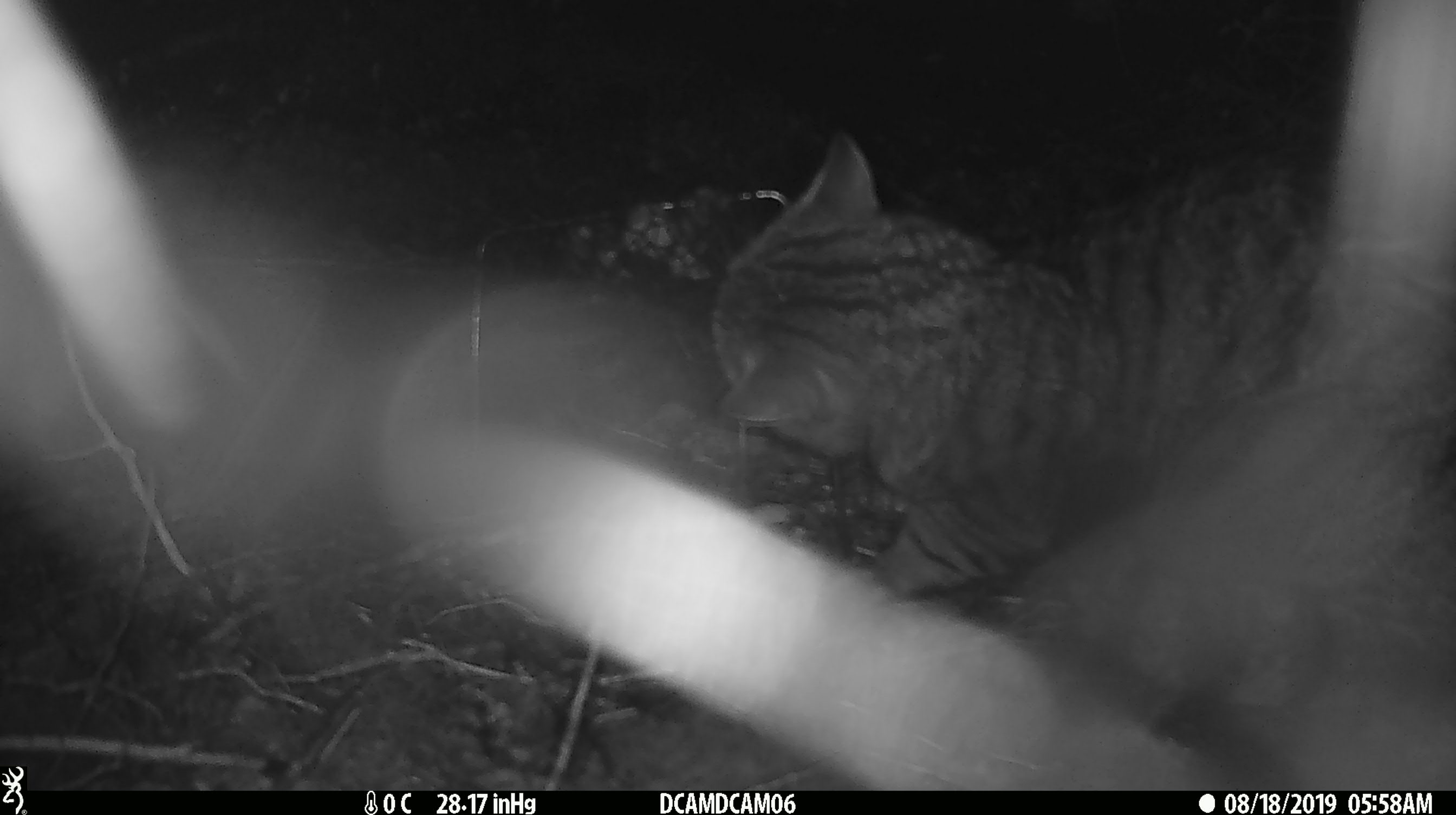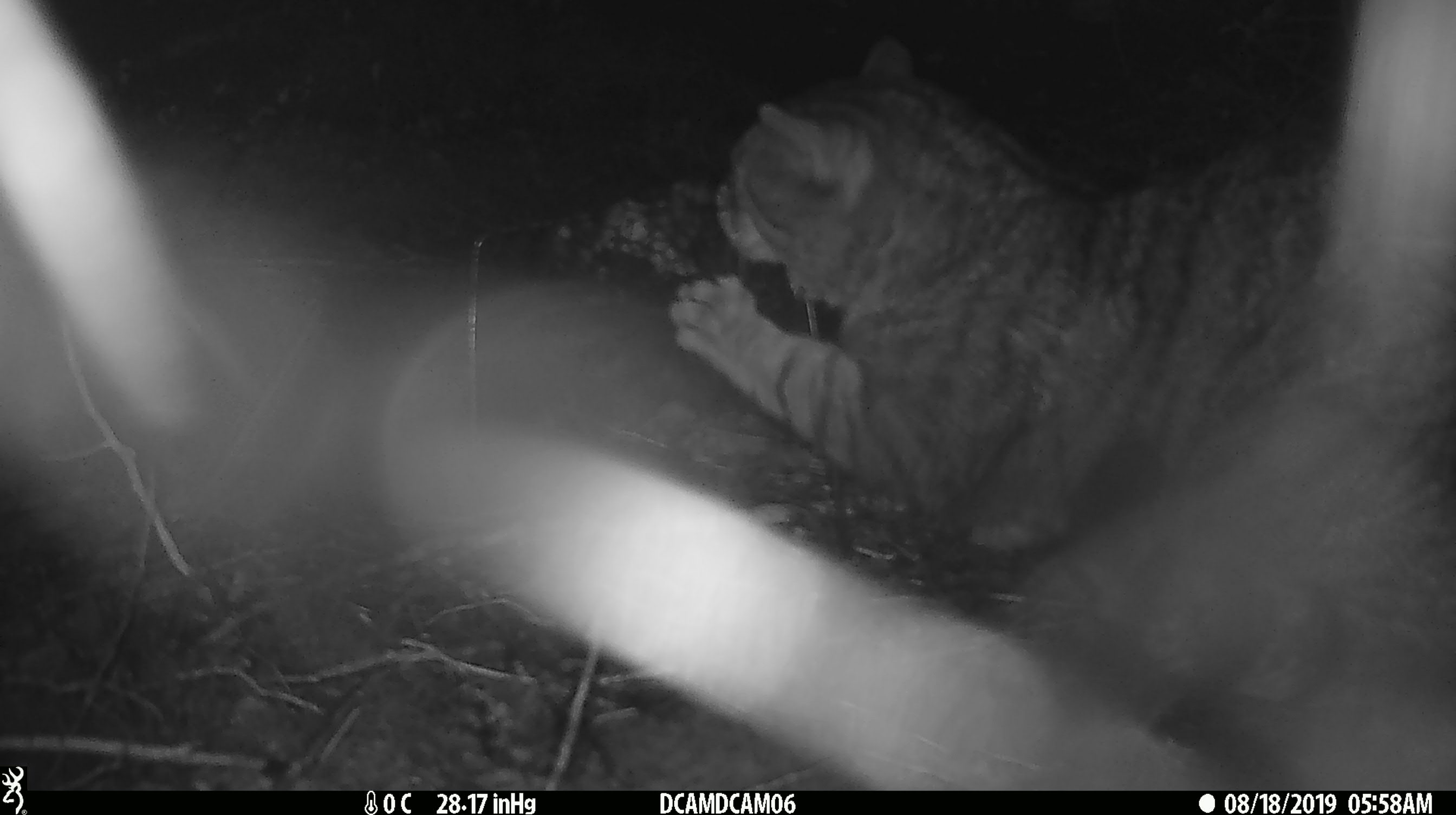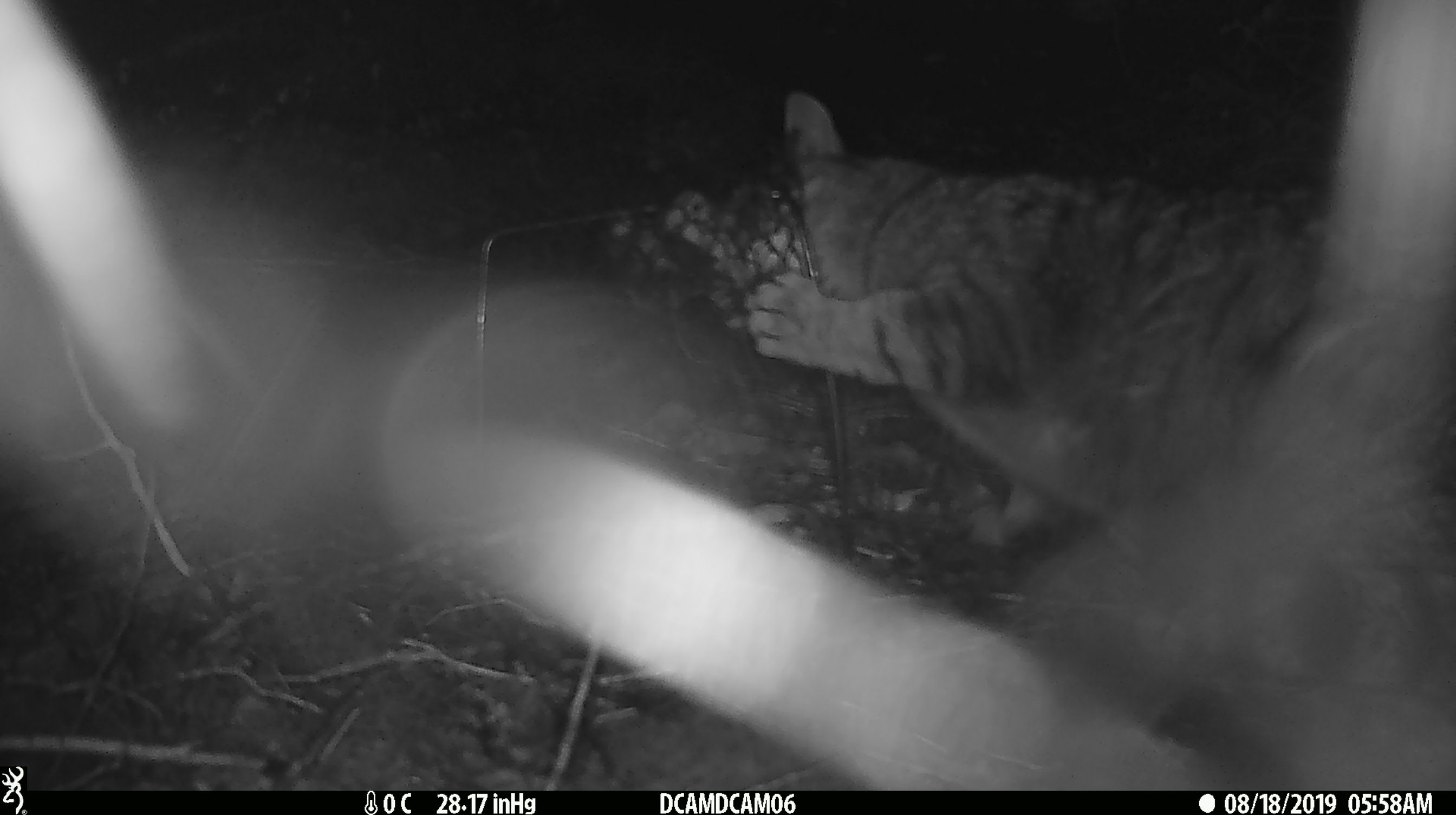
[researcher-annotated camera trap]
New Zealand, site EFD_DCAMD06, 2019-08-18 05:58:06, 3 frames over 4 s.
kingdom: Animalia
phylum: Chordata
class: Mammalia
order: Carnivora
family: Felidae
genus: Felis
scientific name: Felis catus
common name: domestic cat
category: cat